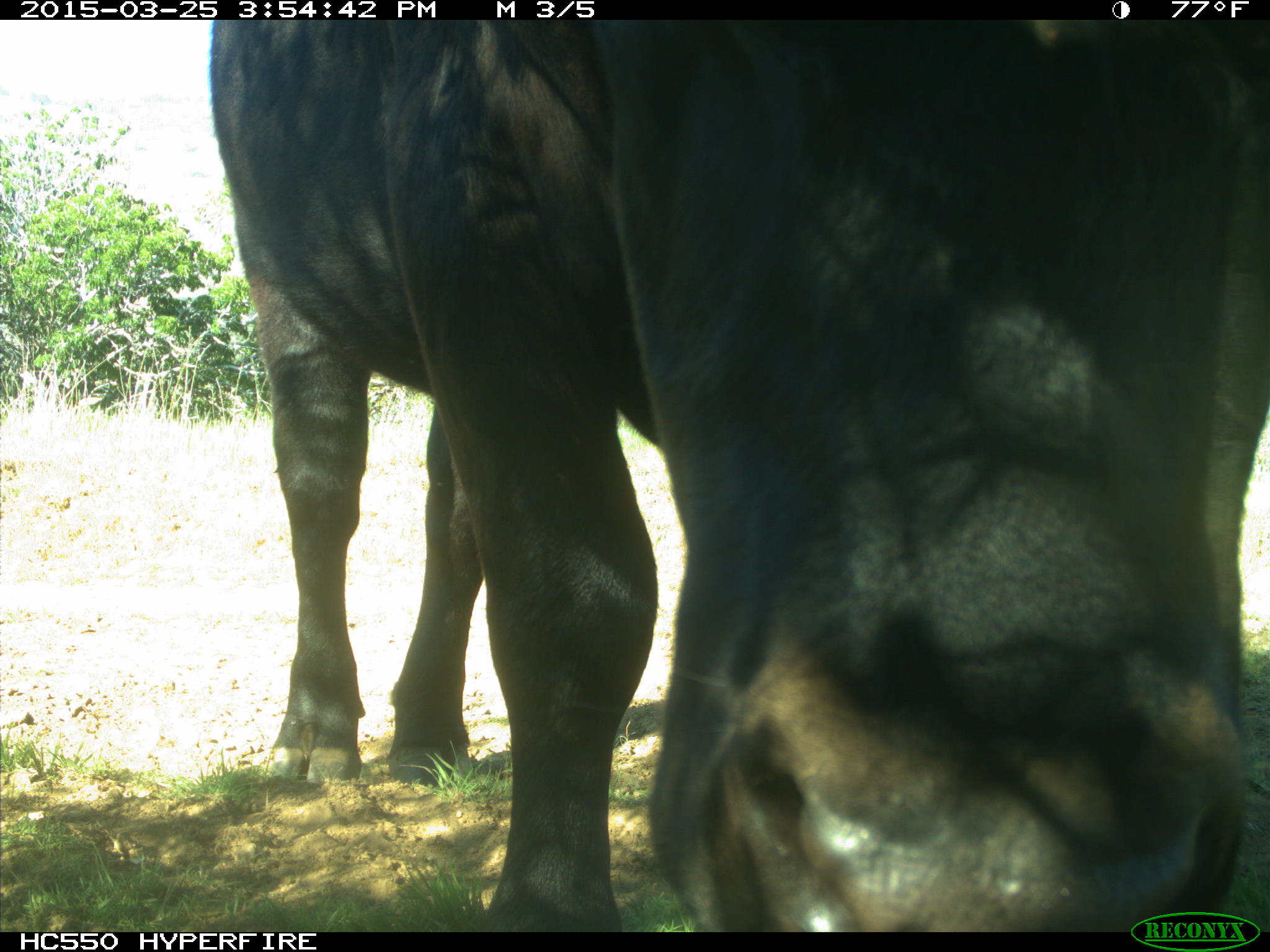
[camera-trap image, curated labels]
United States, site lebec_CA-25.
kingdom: Animalia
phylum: Chordata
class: Mammalia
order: Artiodactyla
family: Bovidae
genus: Bos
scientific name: Bos taurus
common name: domestic cow